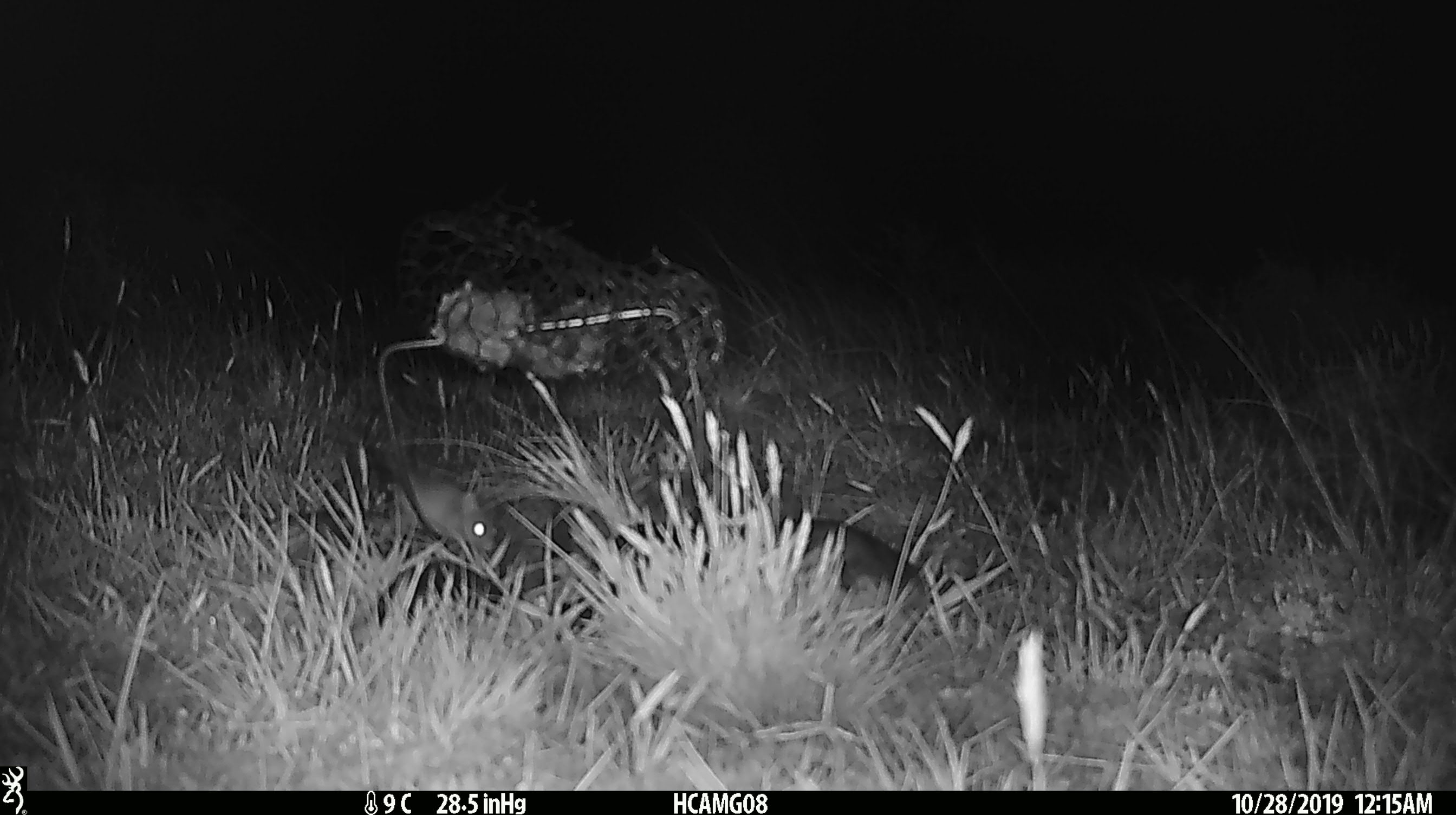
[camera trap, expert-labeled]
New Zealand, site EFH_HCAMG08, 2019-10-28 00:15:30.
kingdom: Animalia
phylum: Chordata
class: Mammalia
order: Rodentia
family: Muridae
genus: Mus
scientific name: Mus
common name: mouse